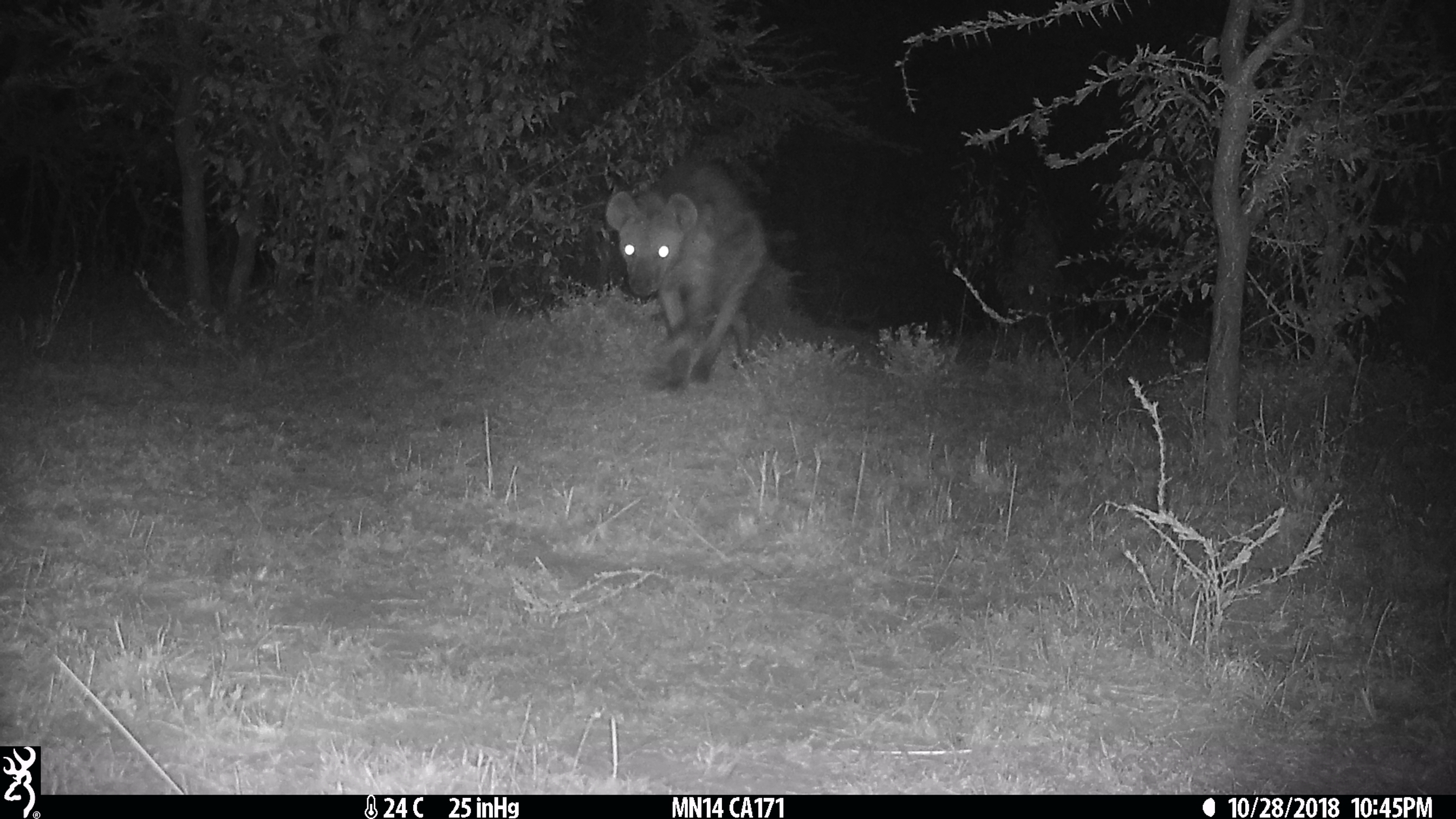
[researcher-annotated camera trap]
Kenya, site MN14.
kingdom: Animalia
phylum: Chordata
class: Mammalia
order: Carnivora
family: Hyaenidae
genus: Crocuta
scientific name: Crocuta crocuta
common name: spotted hyena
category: hyena spotted